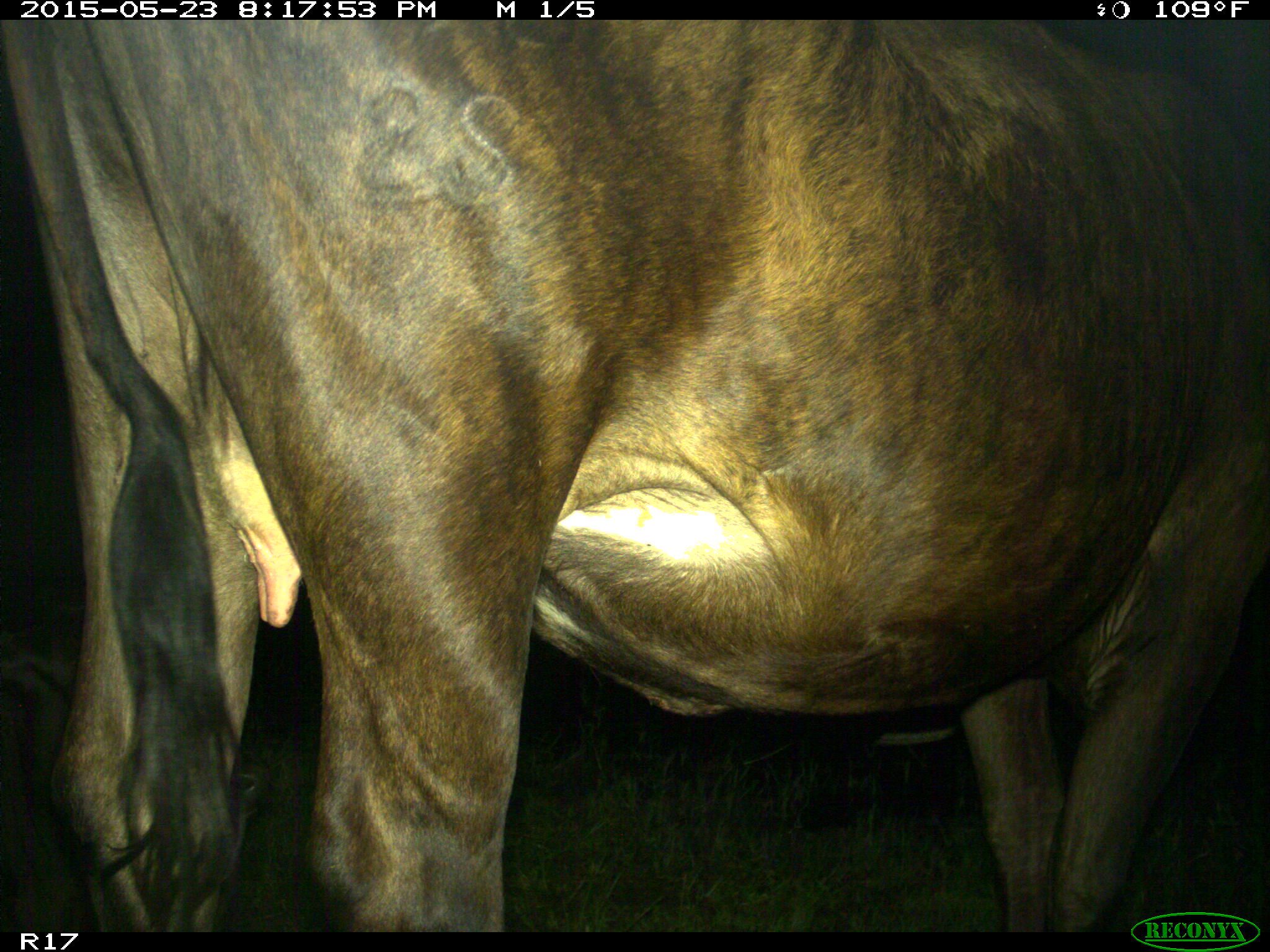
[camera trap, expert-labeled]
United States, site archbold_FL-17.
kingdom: Animalia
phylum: Chordata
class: Mammalia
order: Artiodactyla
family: Bovidae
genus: Bos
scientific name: Bos taurus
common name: domestic cow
Bos taurus (domestic cow).